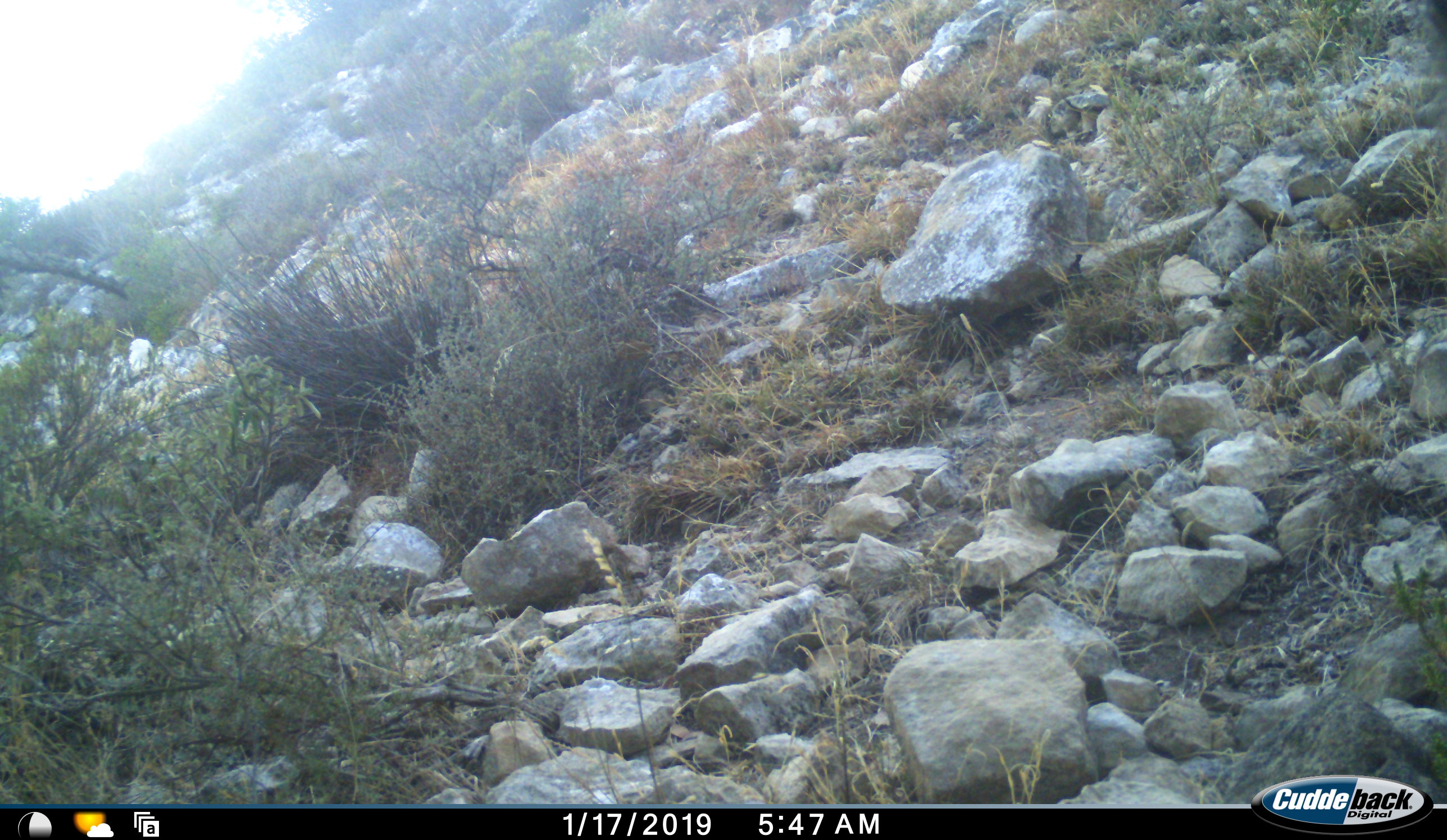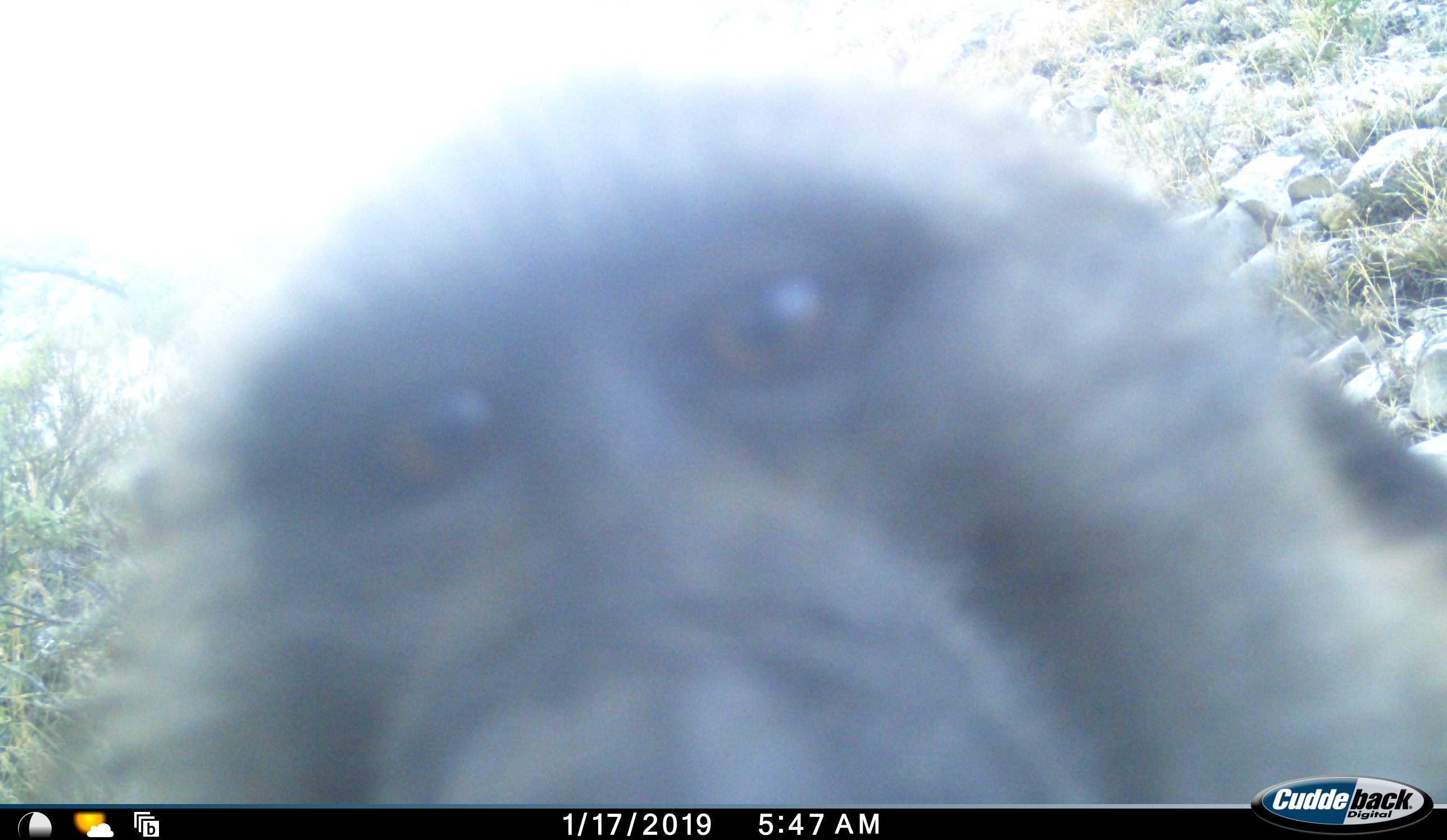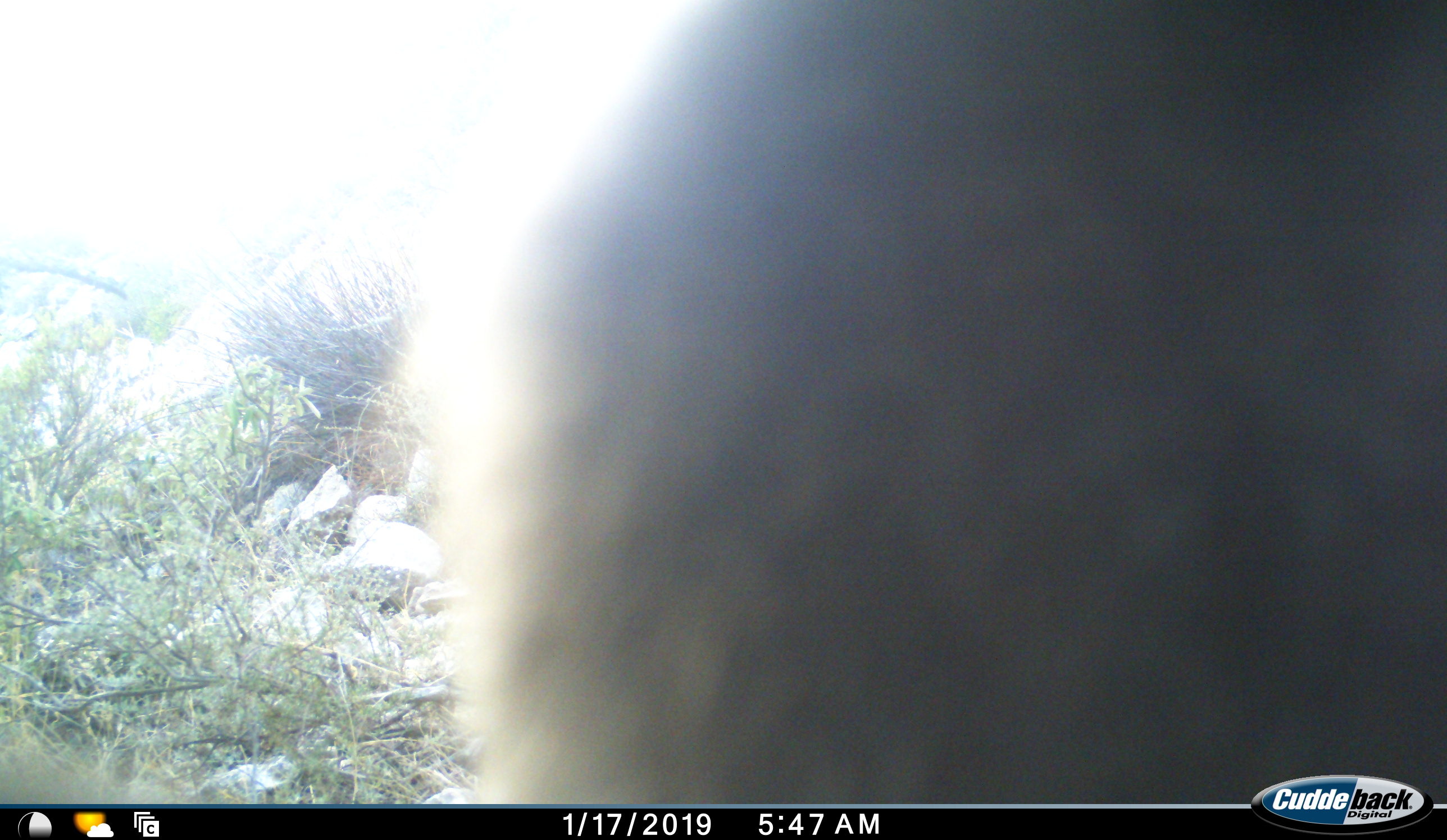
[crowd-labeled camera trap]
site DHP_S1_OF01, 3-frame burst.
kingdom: Animalia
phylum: Chordata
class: Mammalia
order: Primates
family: Cercopithecidae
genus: Papio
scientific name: Papio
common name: baboon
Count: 1.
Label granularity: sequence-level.